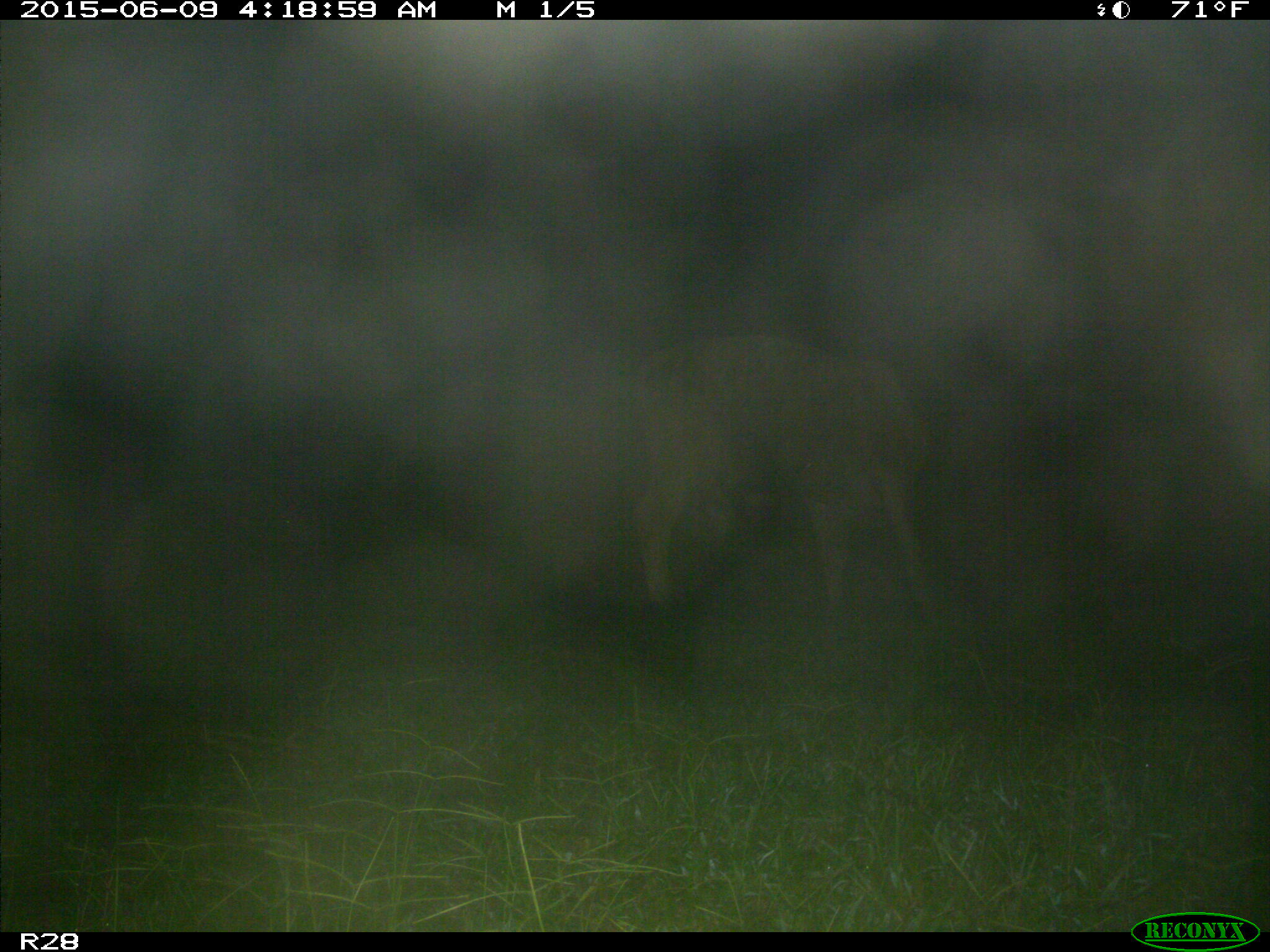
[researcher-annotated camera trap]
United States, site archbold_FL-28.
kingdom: Animalia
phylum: Chordata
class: Mammalia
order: Artiodactyla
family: Bovidae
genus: Bos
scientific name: Bos taurus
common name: domestic cow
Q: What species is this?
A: Bos taurus (domestic cow).